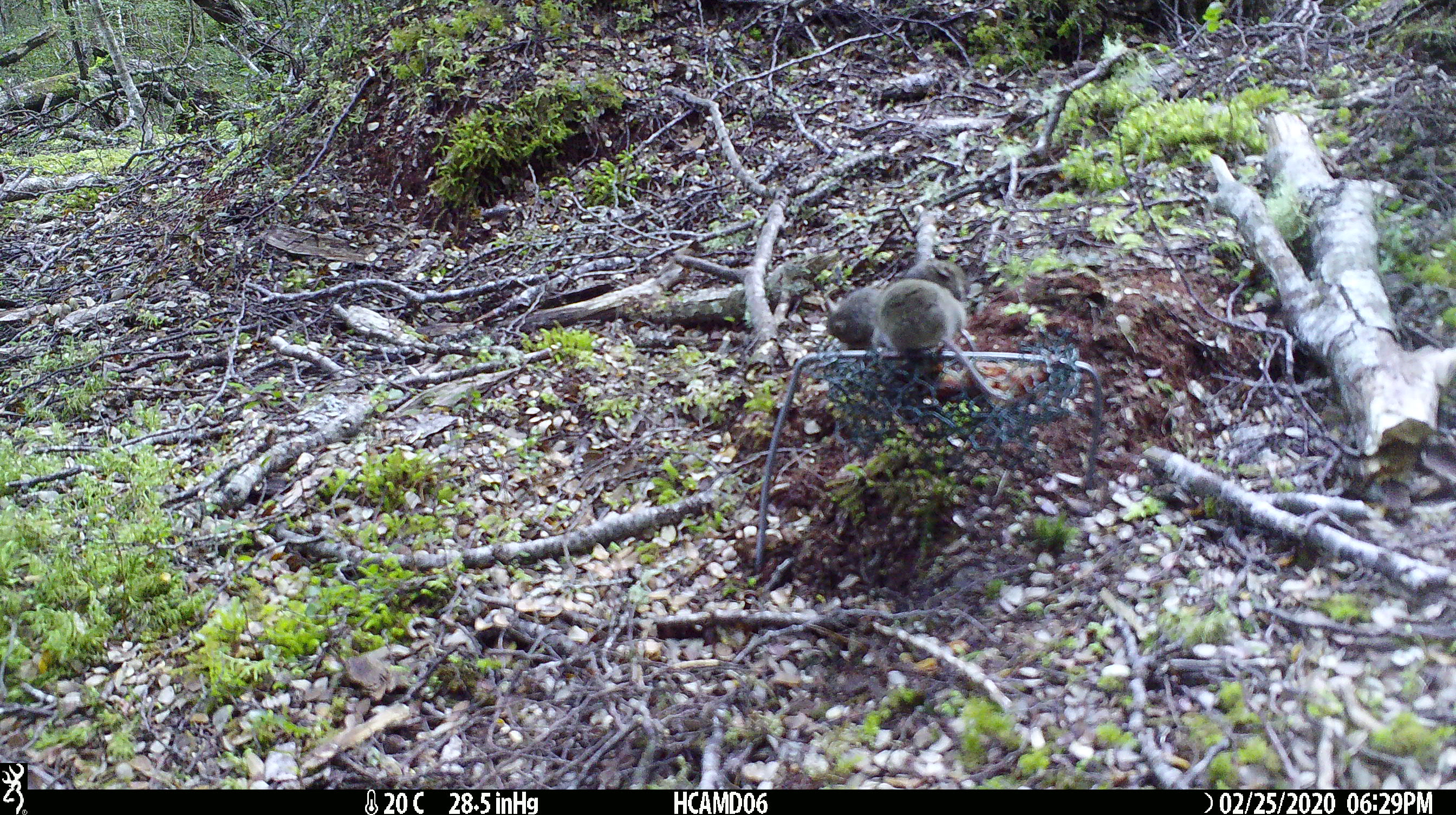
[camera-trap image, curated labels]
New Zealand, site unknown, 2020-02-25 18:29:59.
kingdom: Animalia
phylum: Chordata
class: Mammalia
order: Rodentia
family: Muridae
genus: Mus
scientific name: Mus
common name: mouse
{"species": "mouse (Mus)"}